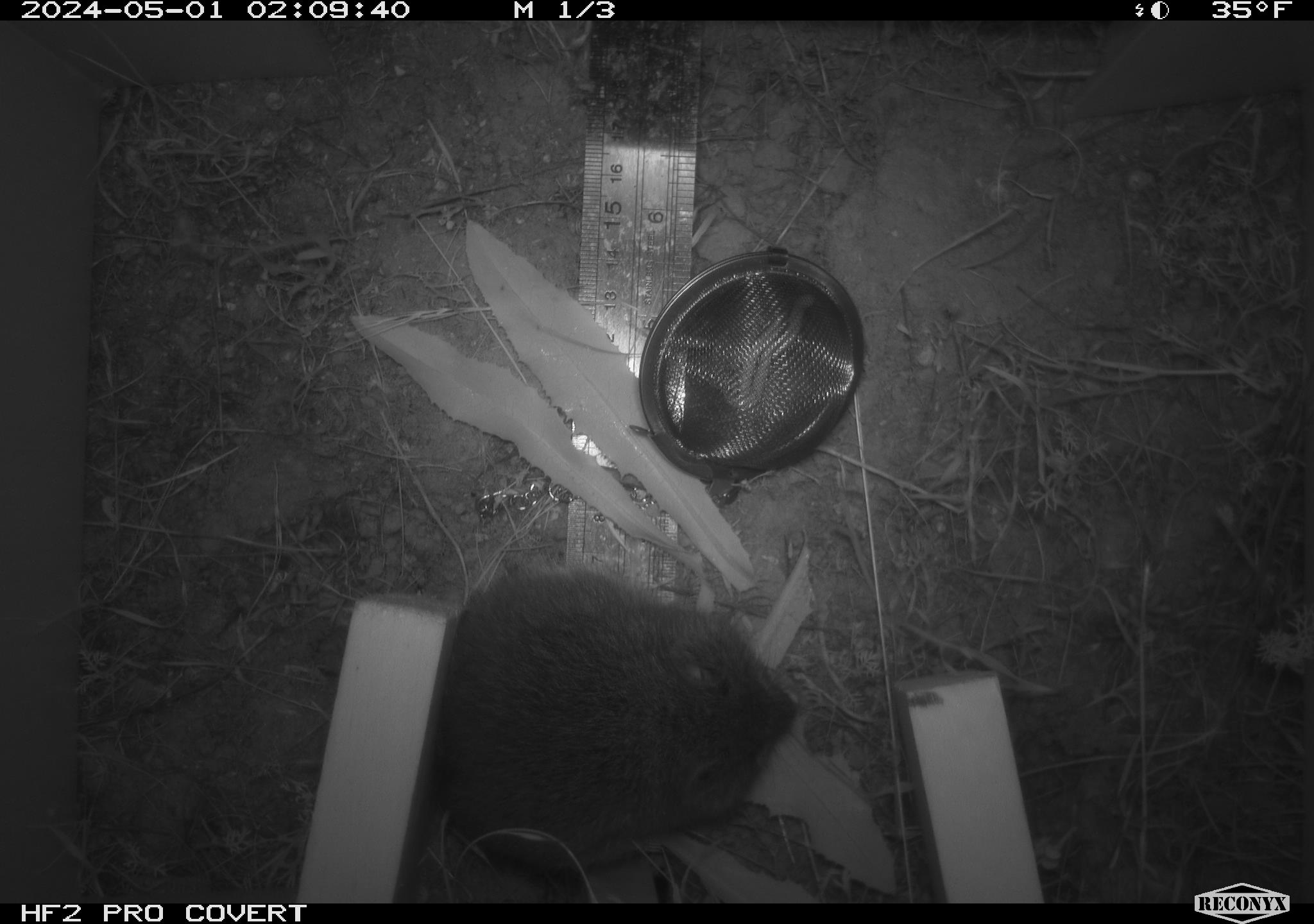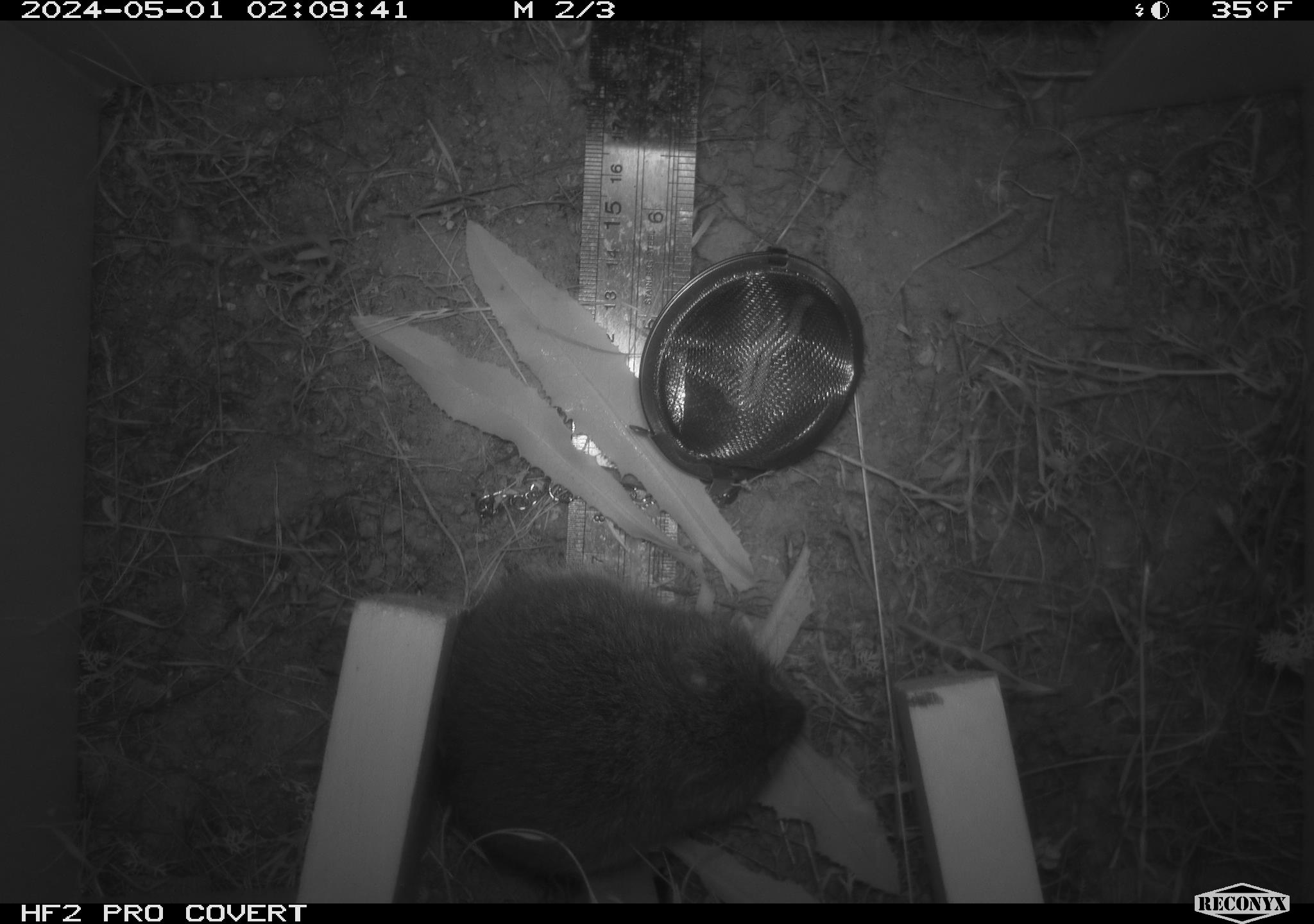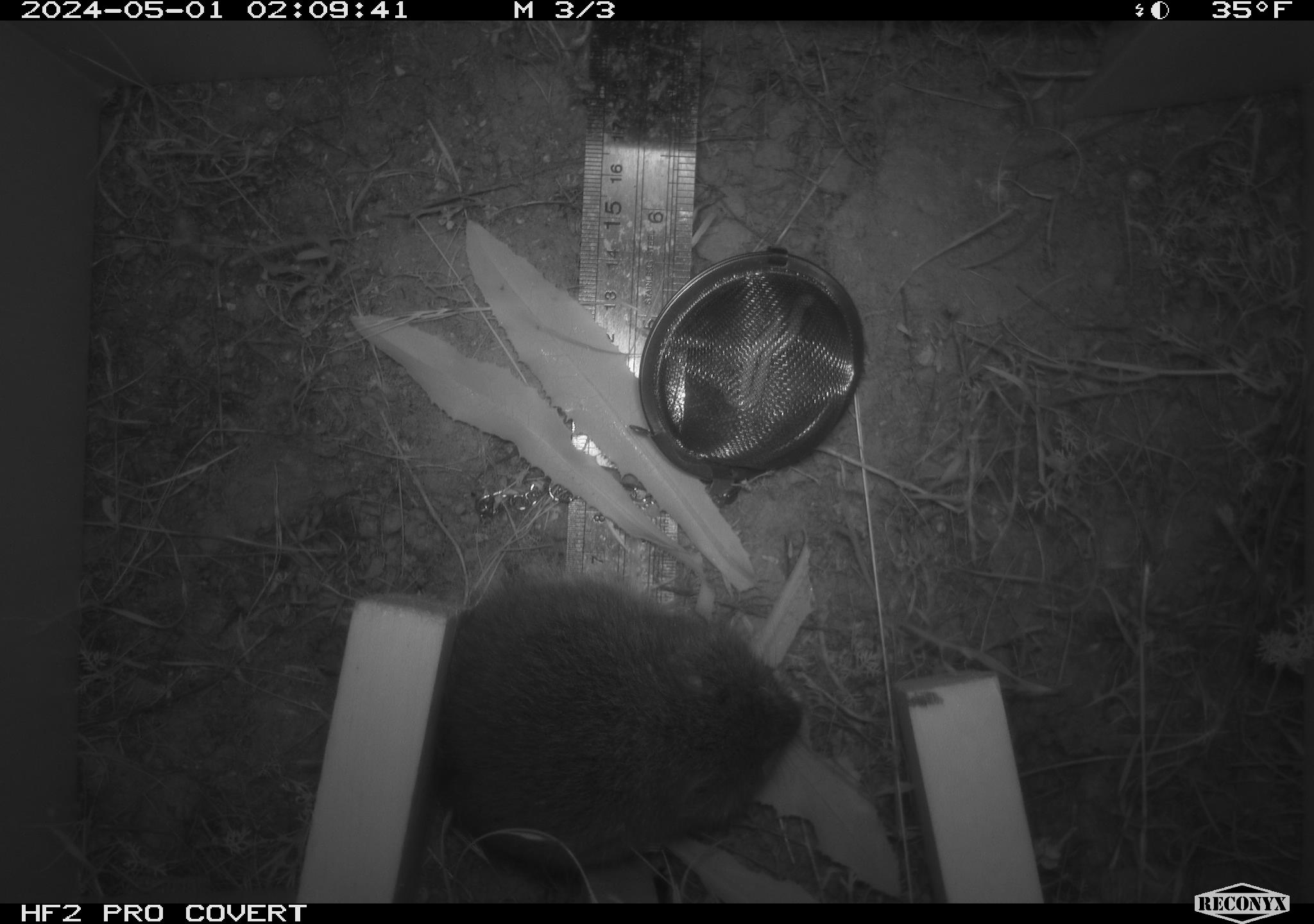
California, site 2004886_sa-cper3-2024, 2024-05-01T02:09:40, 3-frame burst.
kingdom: Animalia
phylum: Chordata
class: Mammalia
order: Rodentia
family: Cricetidae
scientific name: Arvicolinae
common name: voles, lemmings, and muskrats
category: arvicolinae subfamily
Arvicolinae subfamily (voles, lemmings, and muskrats) (Arvicolinae).